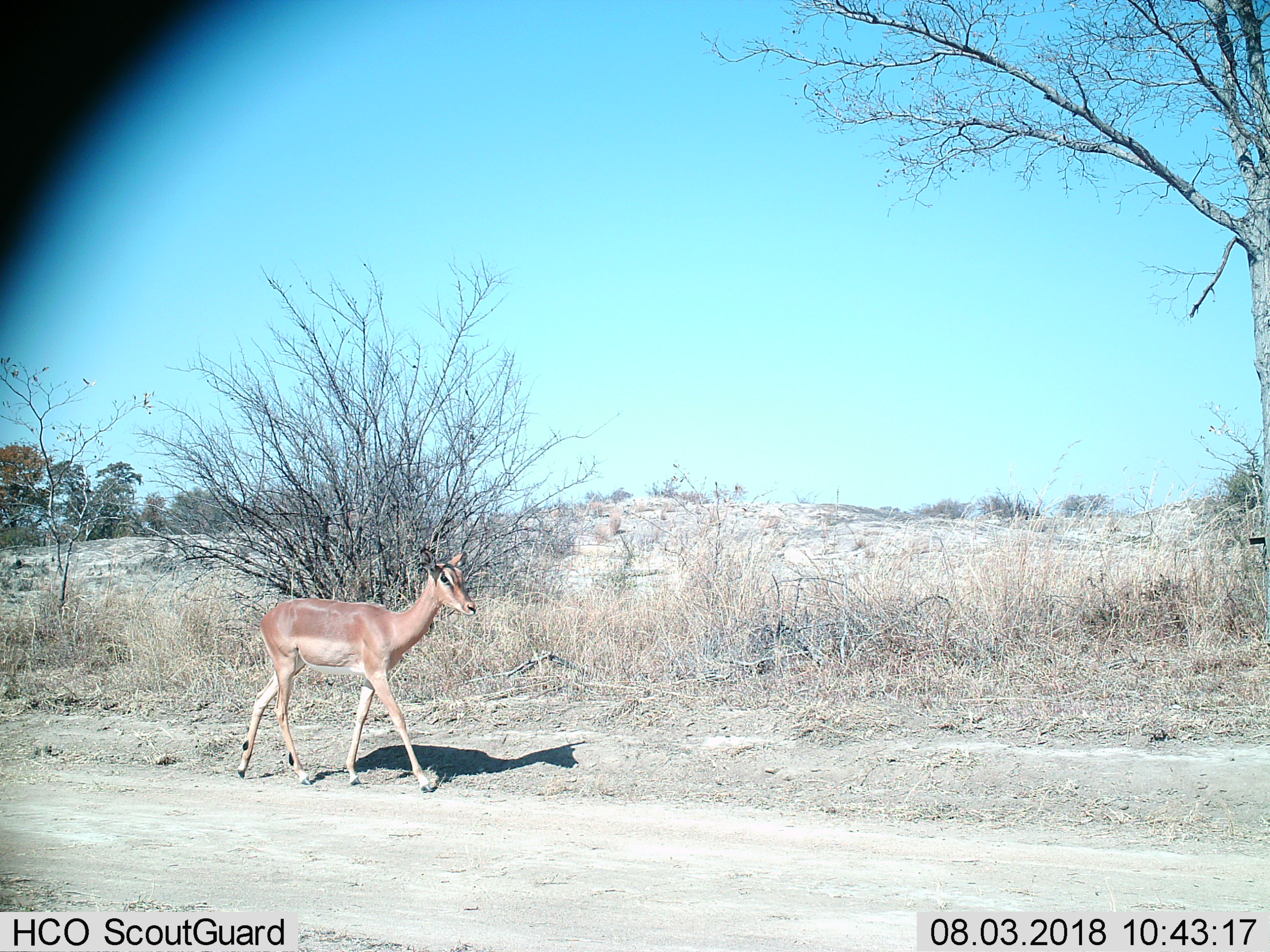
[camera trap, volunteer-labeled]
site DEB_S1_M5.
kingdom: Animalia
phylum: Chordata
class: Mammalia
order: Artiodactyla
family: Bovidae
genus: Aepyceros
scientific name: Aepyceros melampus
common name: impala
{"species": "impala (Aepyceros melampus)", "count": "1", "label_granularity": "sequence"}